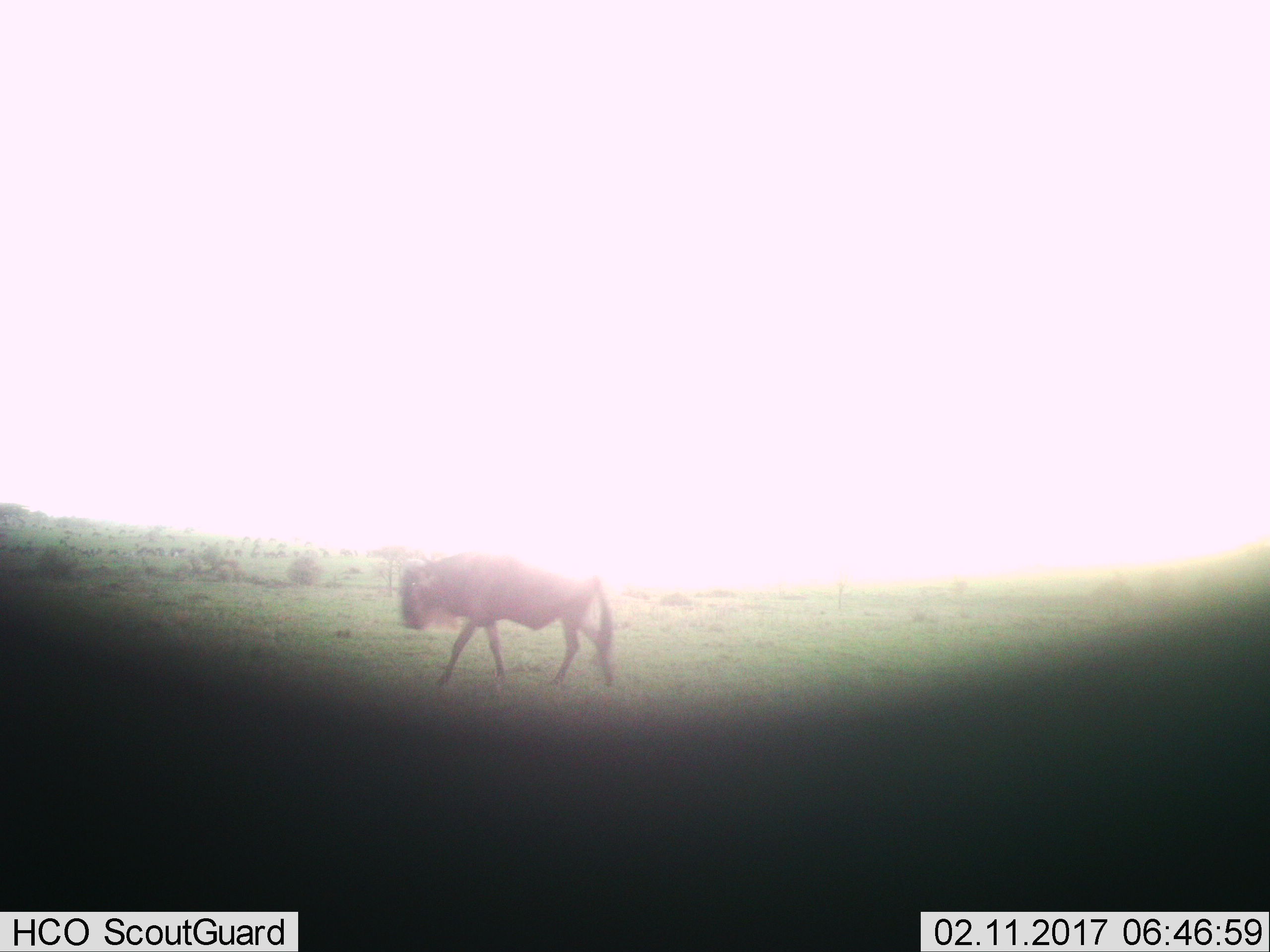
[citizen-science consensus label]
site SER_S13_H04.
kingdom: Animalia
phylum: Chordata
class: Mammalia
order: Artiodactyla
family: Bovidae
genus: Connochaetes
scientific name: Connochaetes taurinus taurinus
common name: blue wildebeest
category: wildebeestblue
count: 1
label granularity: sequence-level